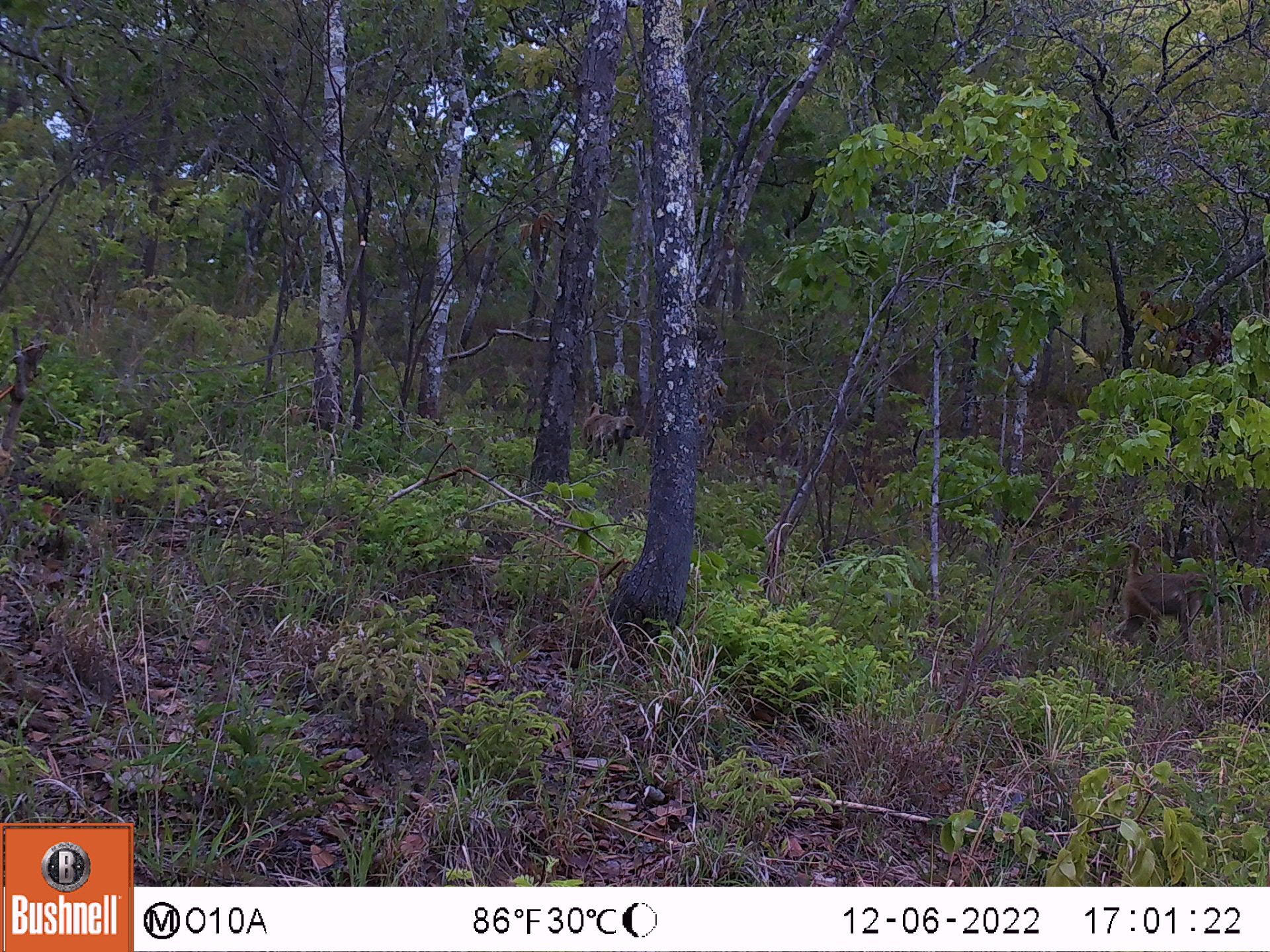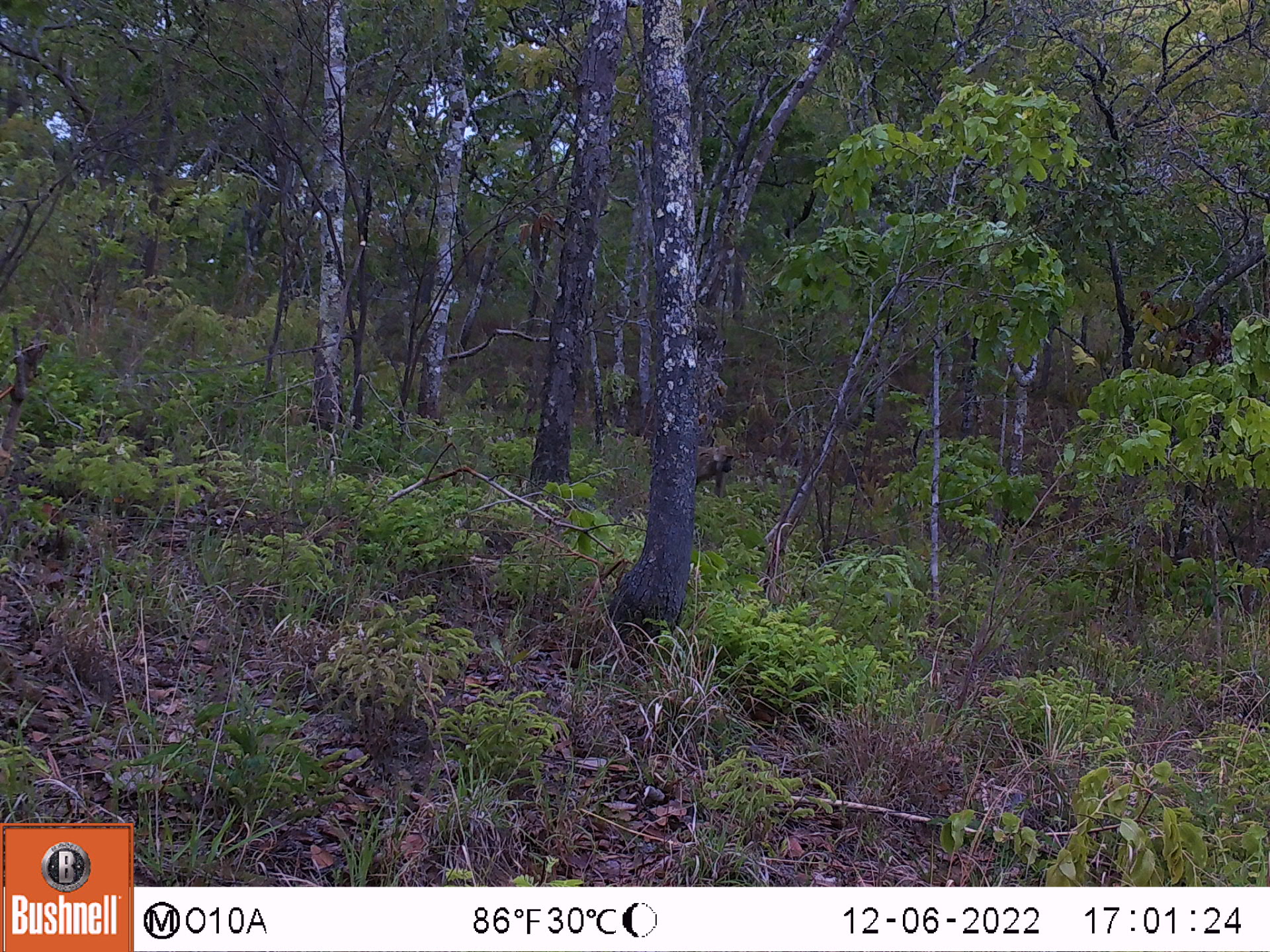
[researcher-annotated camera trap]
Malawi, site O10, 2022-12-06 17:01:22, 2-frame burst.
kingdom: Animalia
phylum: Chordata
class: Mammalia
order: Primates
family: Cercopithecidae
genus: Papio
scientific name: Papio cynocephalus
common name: yellow baboon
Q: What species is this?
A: Yellow baboon (Papio cynocephalus).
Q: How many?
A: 1.